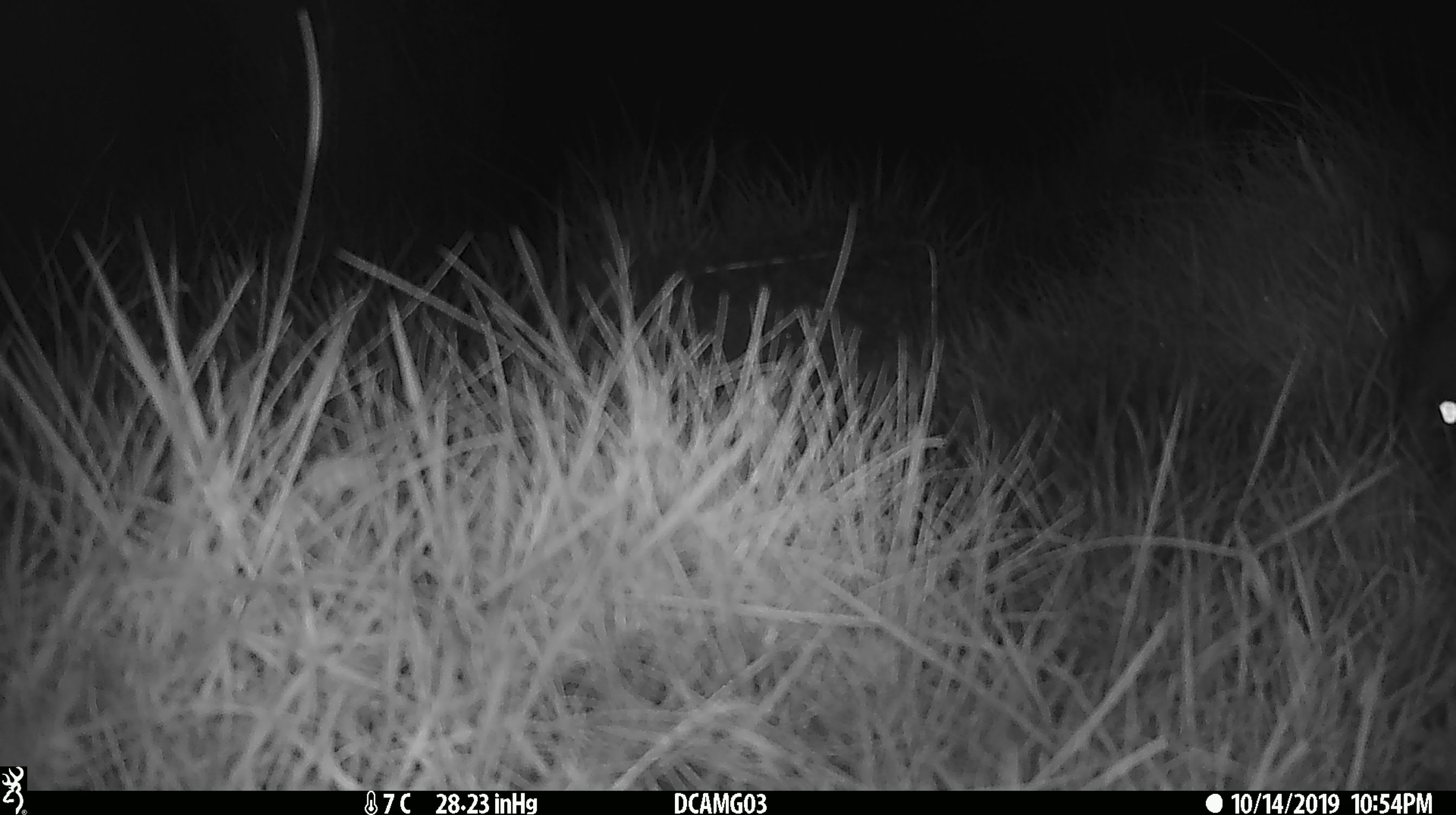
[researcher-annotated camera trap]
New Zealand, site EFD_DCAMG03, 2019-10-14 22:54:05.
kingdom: Animalia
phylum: Chordata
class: Mammalia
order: Diprotodontia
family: Phalangeridae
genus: Trichosurus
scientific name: Trichosurus vulpecula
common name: common brushtail possum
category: possum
Possum (common brushtail possum) (Trichosurus vulpecula).